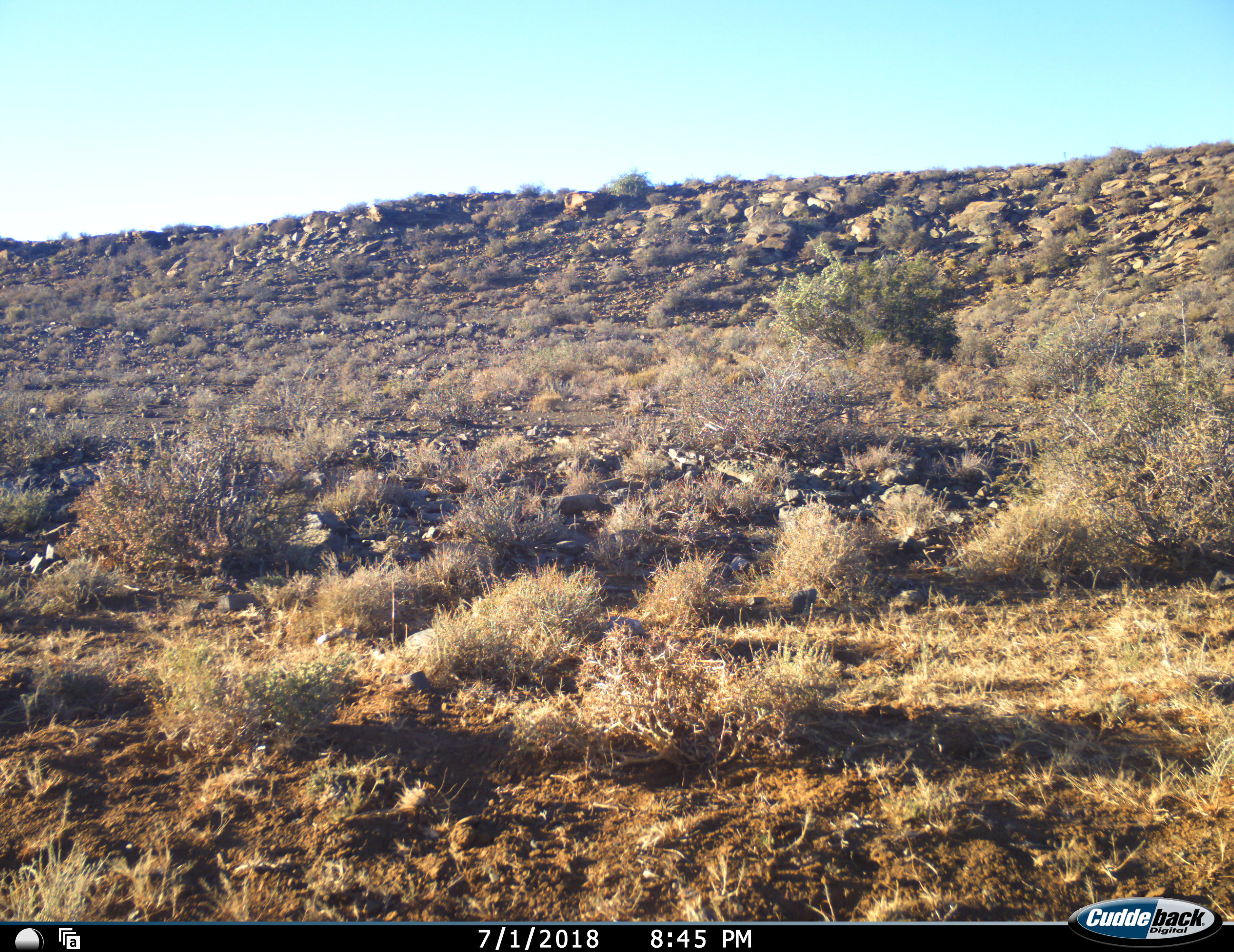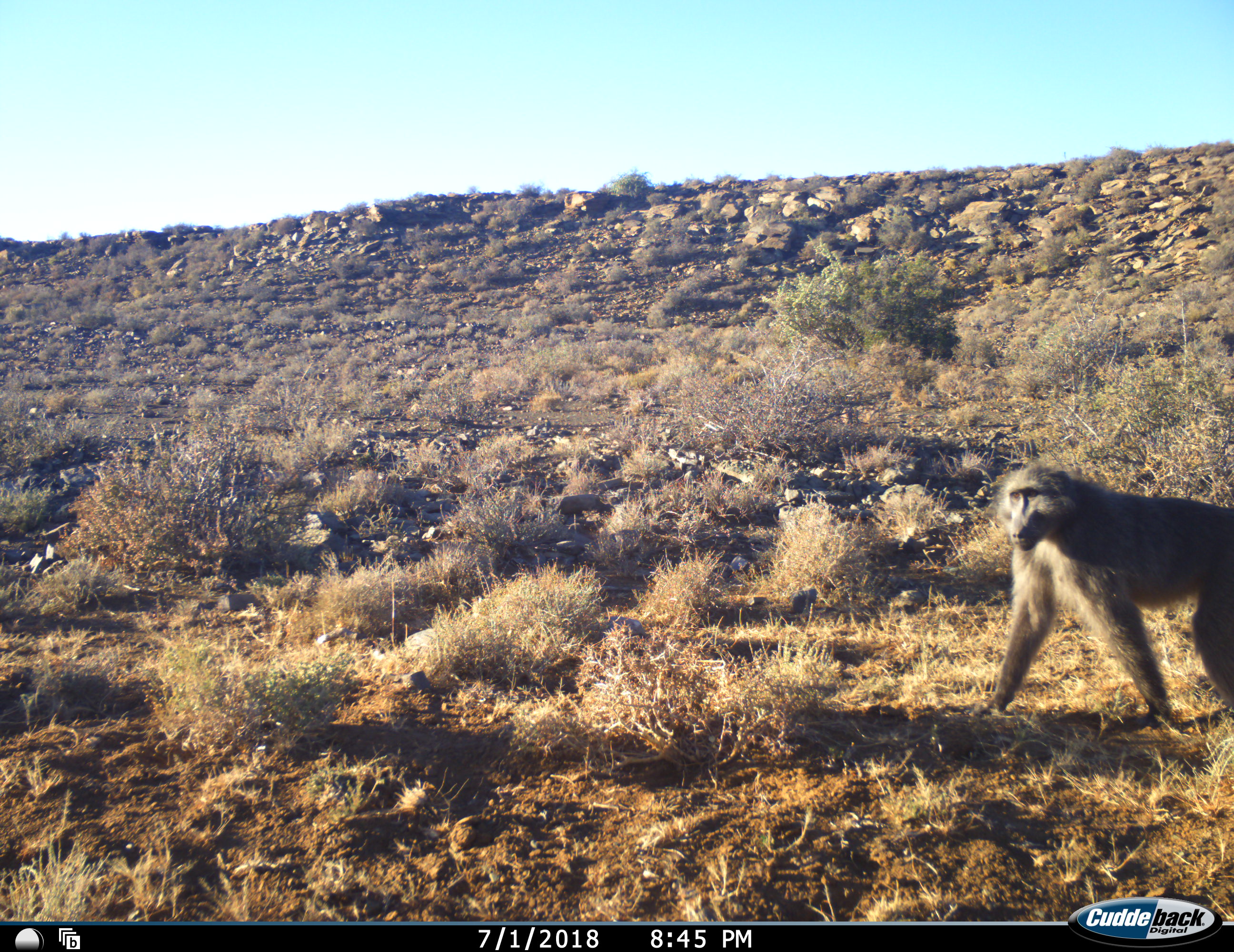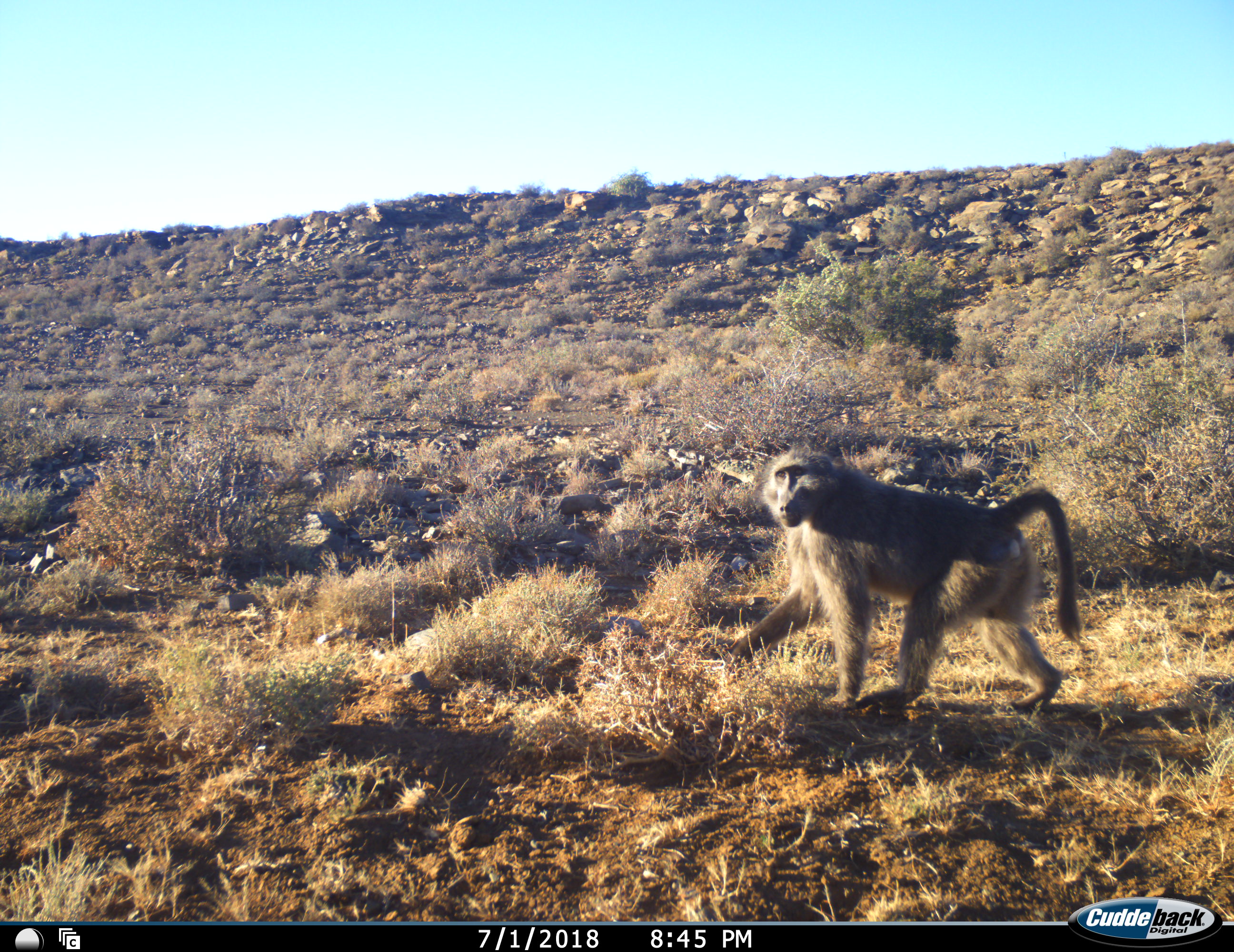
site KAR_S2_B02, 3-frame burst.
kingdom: Animalia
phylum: Chordata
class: Mammalia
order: Primates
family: Cercopithecidae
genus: Papio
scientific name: Papio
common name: baboon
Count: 1.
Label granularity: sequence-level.